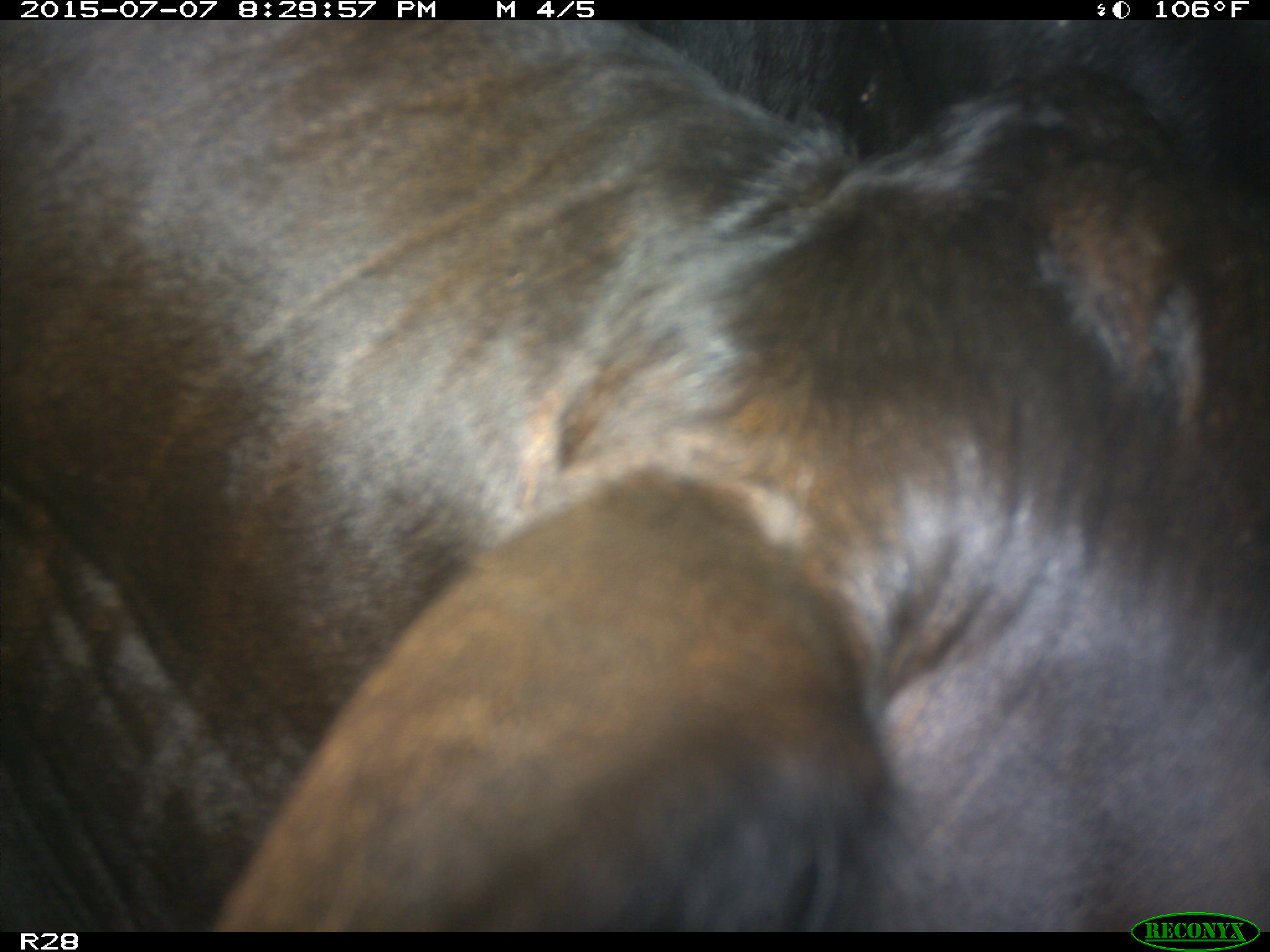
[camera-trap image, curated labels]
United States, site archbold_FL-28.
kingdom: Animalia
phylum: Chordata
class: Mammalia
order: Artiodactyla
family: Bovidae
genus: Bos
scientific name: Bos taurus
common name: domestic cow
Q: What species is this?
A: Bos taurus (domestic cow).